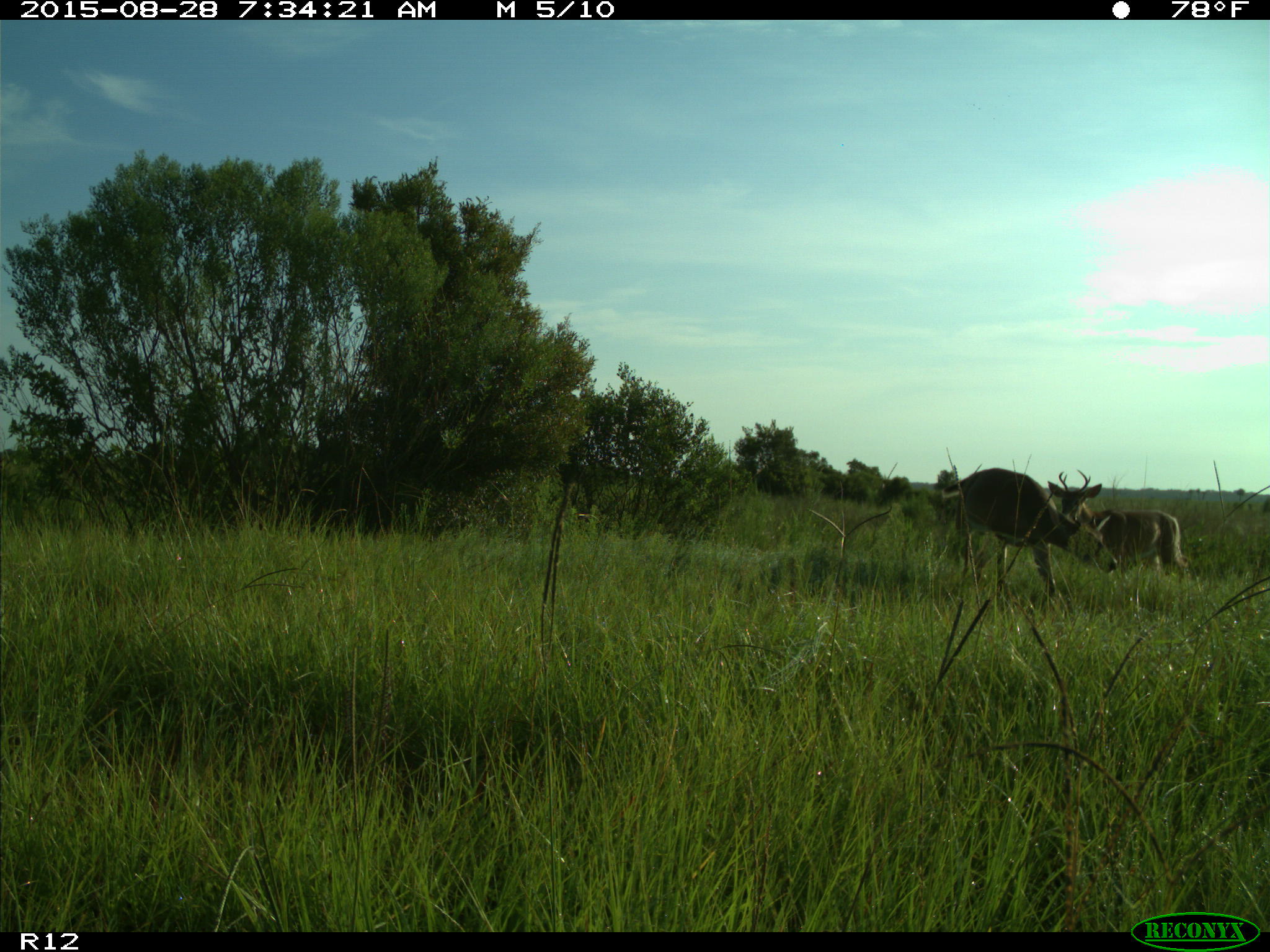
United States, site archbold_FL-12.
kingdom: Animalia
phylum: Chordata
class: Mammalia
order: Artiodactyla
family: Cervidae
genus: Odocoileus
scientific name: Odocoileus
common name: deer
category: unidentified deer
Unidentified deer (deer) (Odocoileus).